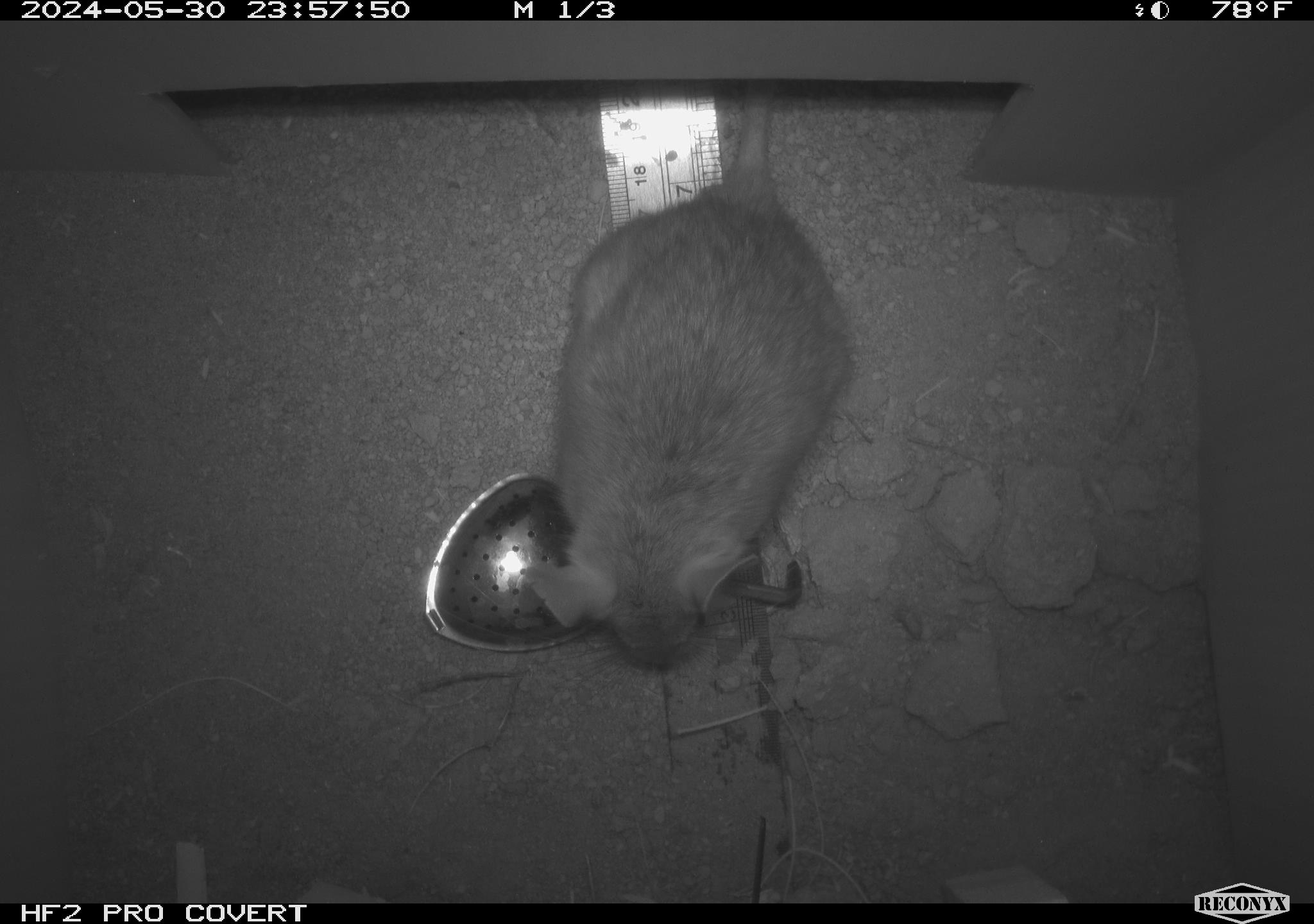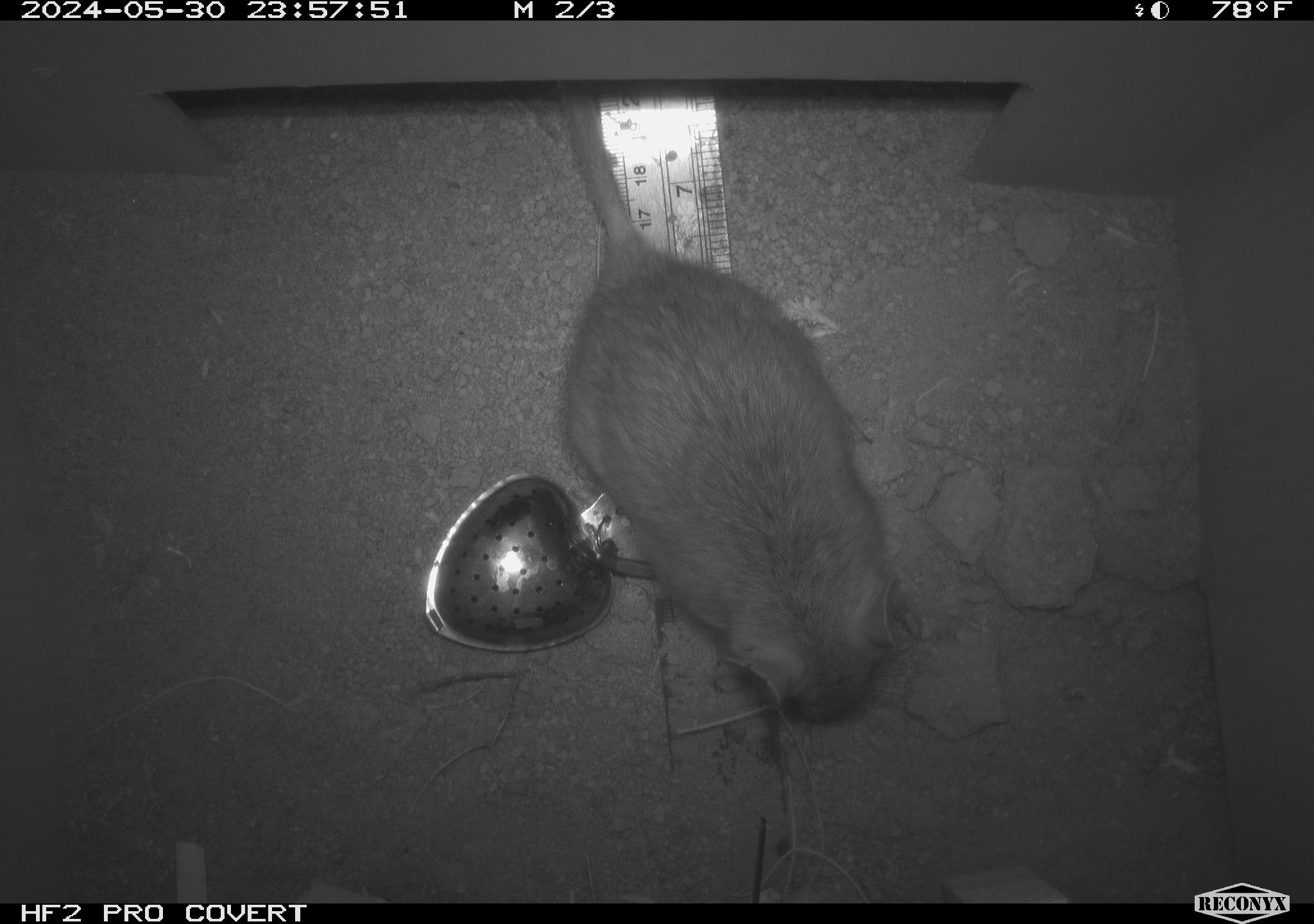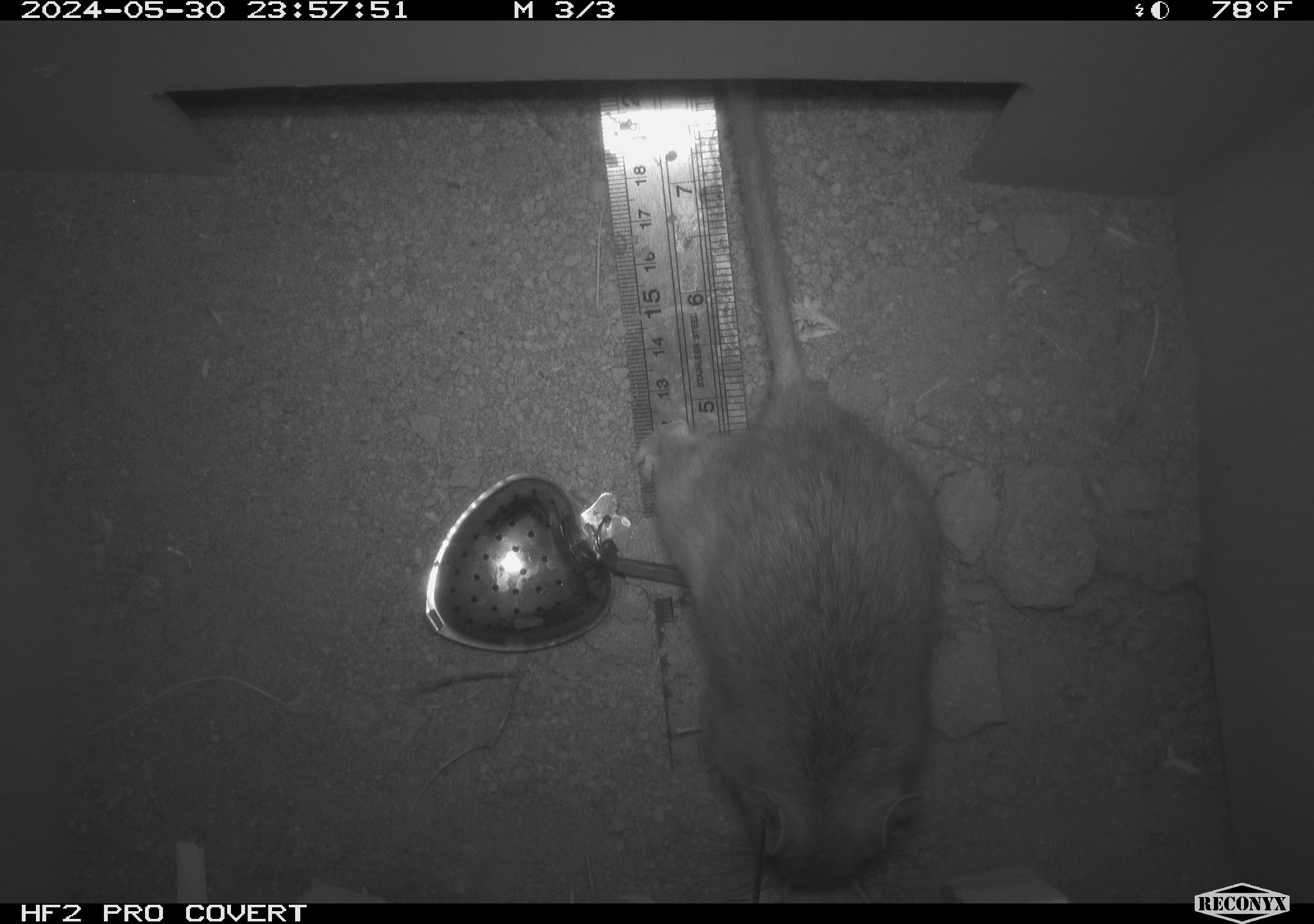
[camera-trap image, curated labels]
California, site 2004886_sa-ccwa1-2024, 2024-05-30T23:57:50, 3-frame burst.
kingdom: Animalia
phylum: Chordata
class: Mammalia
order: Rodentia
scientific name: Rodentia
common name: woodrat or rat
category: woodrat or rat species